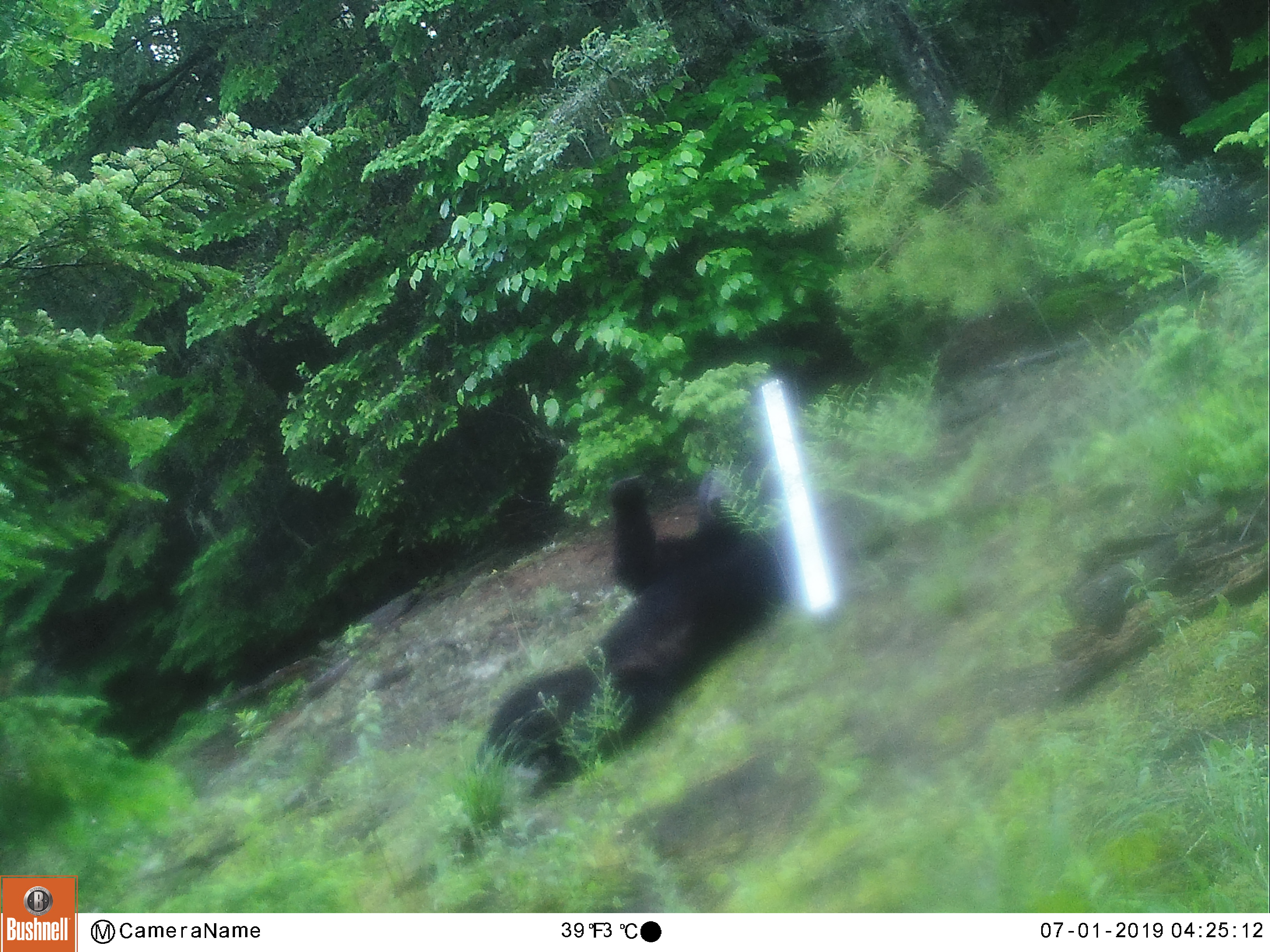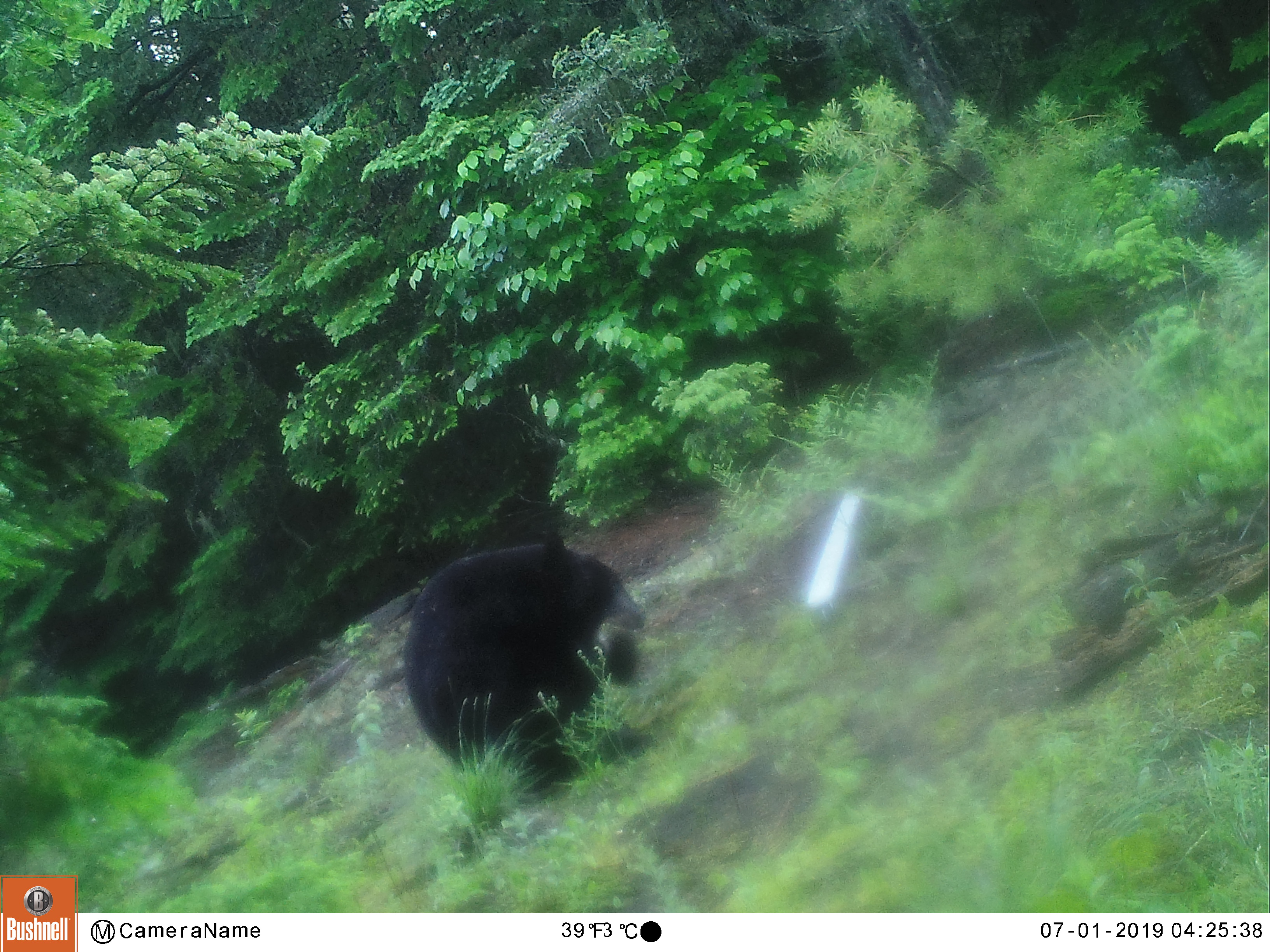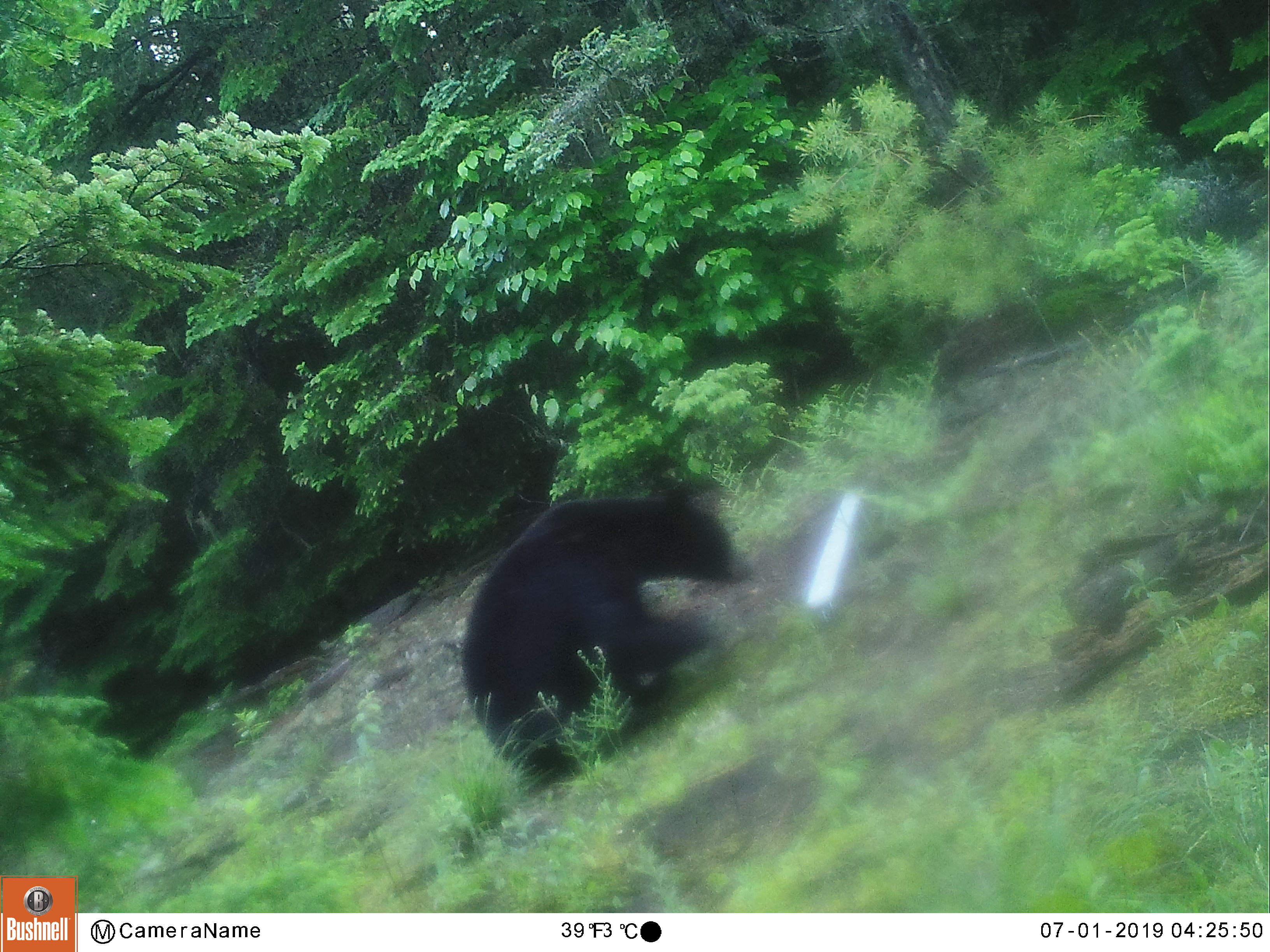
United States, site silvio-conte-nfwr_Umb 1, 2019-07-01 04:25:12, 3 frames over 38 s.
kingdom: Animalia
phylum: Chordata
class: Mammalia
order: Carnivora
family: Ursidae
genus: Ursus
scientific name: Ursus americanus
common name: black bear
Black bear (Ursus americanus).